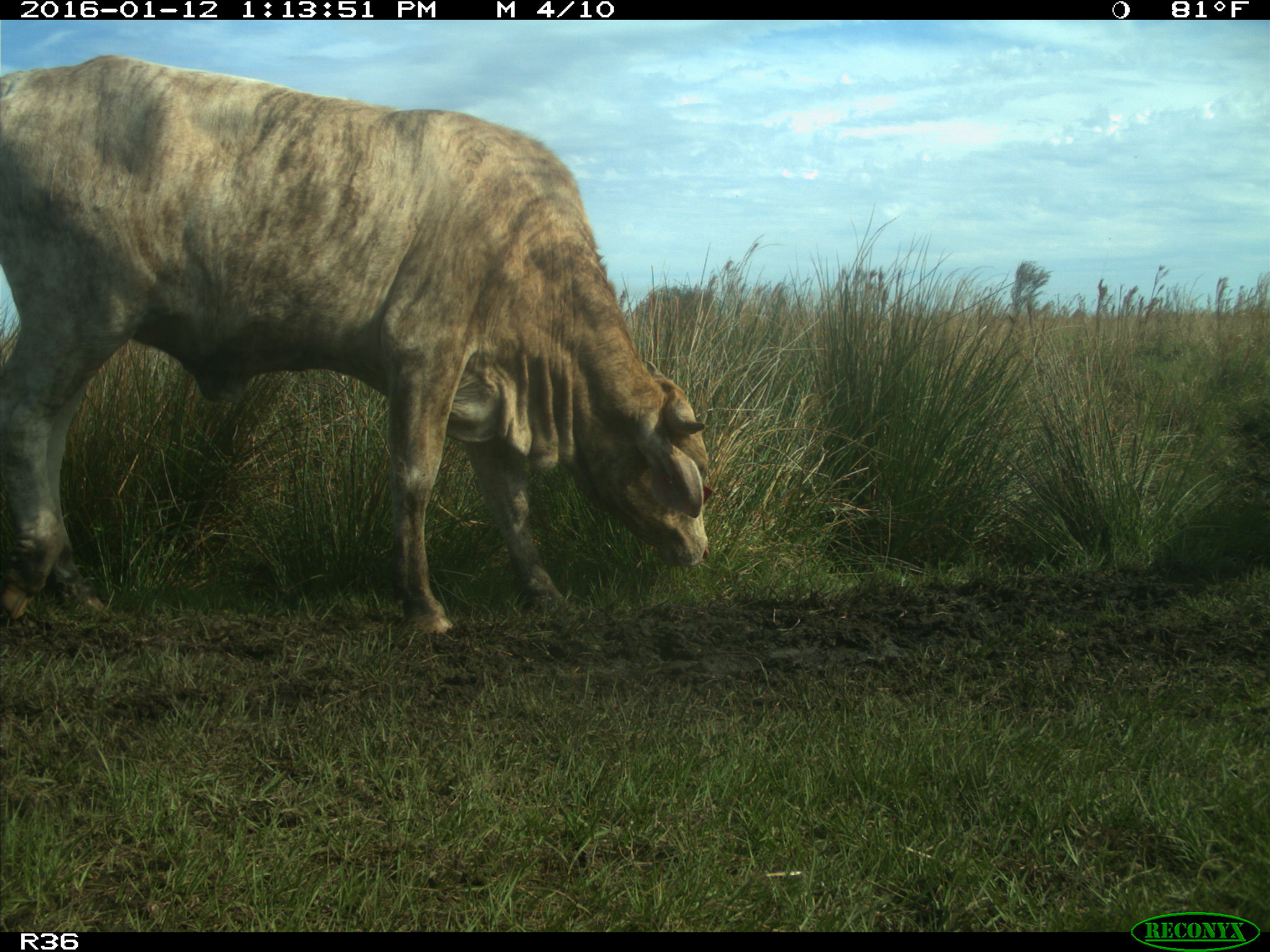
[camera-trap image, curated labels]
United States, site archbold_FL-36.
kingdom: Animalia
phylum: Chordata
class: Mammalia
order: Artiodactyla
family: Bovidae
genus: Bos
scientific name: Bos taurus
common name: domestic cow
Bos taurus (domestic cow).